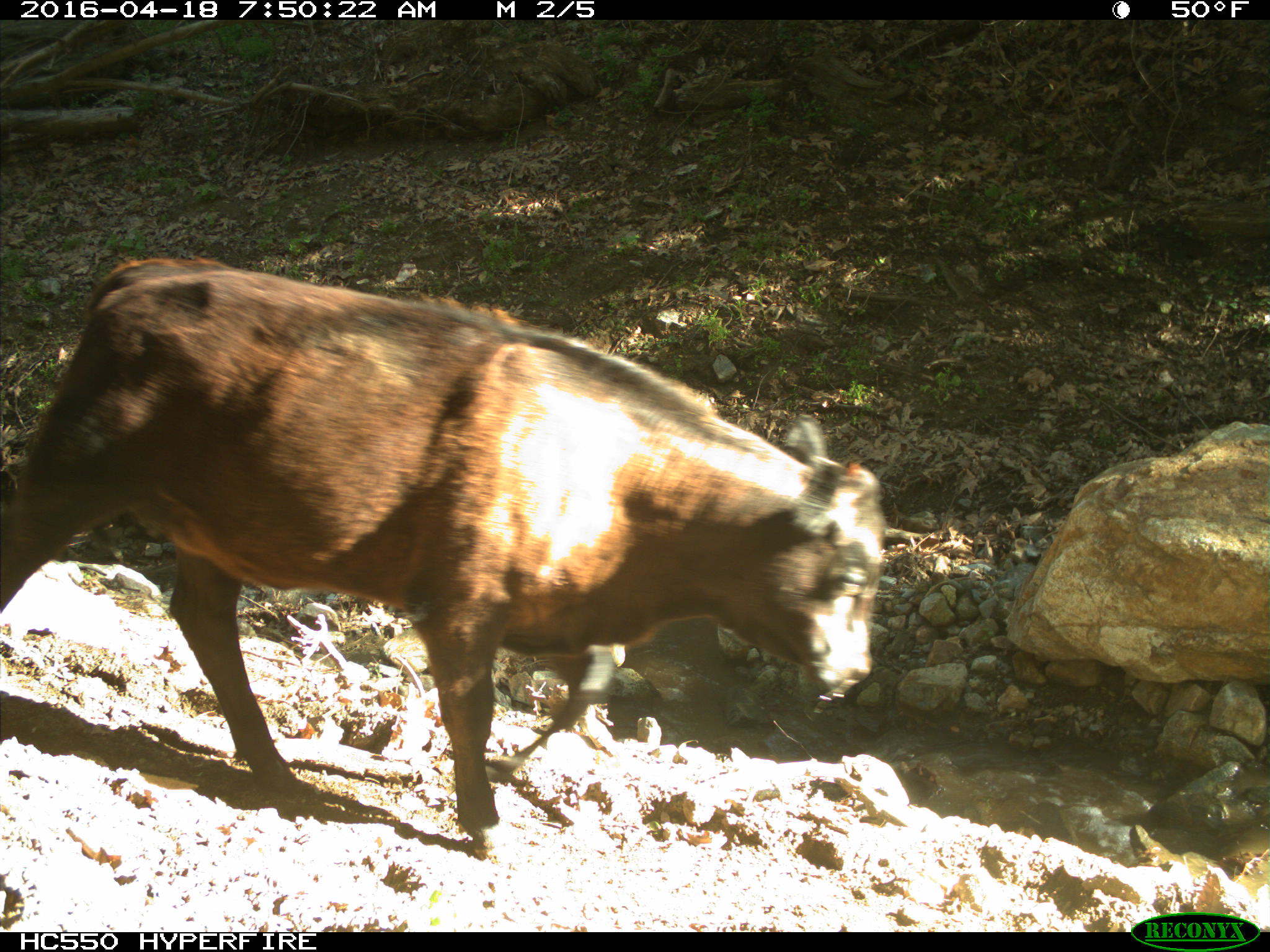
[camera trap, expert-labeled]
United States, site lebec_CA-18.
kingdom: Animalia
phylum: Chordata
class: Mammalia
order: Artiodactyla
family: Bovidae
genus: Bos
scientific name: Bos taurus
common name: domestic cow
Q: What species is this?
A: Bos taurus (domestic cow).